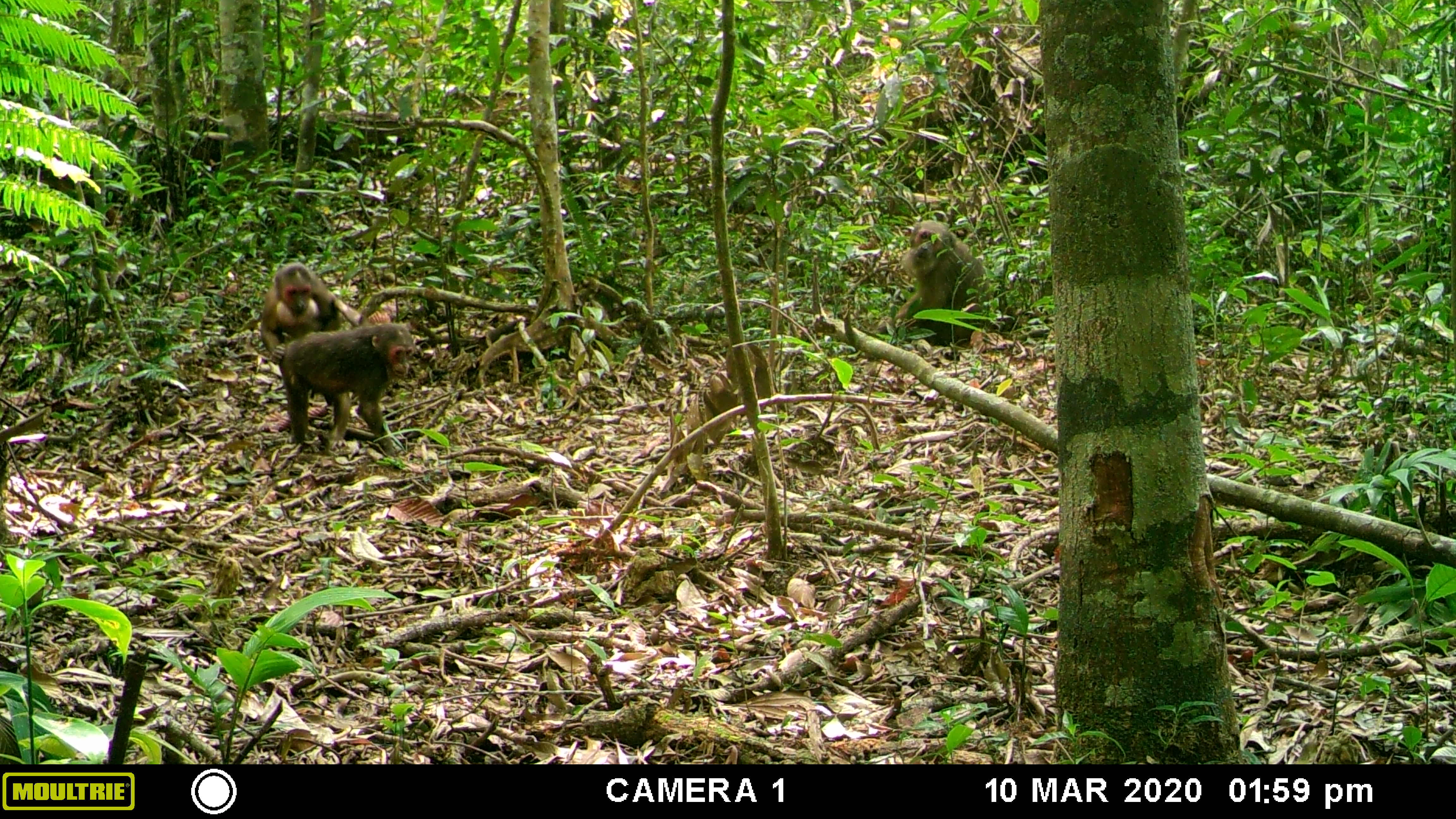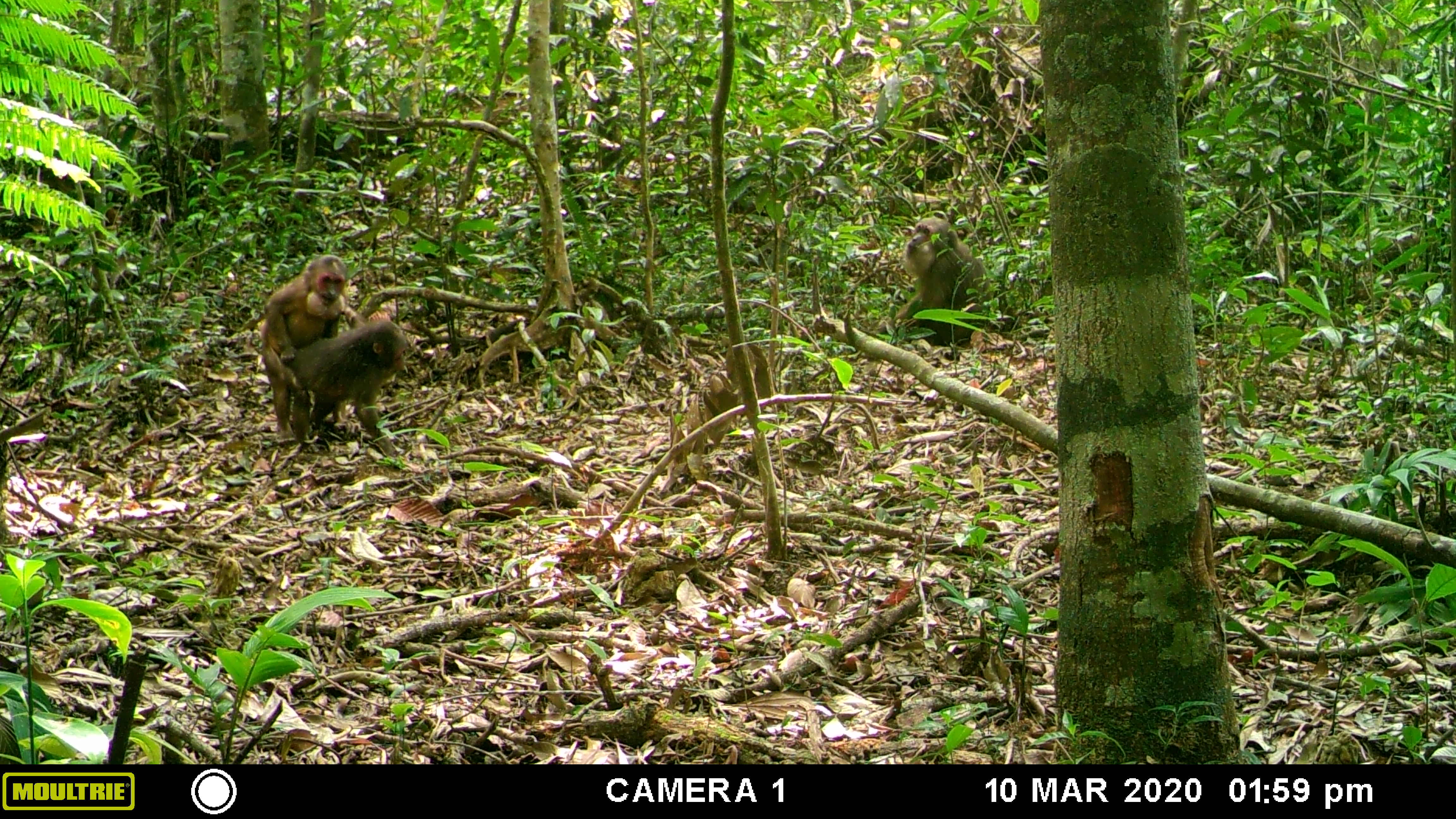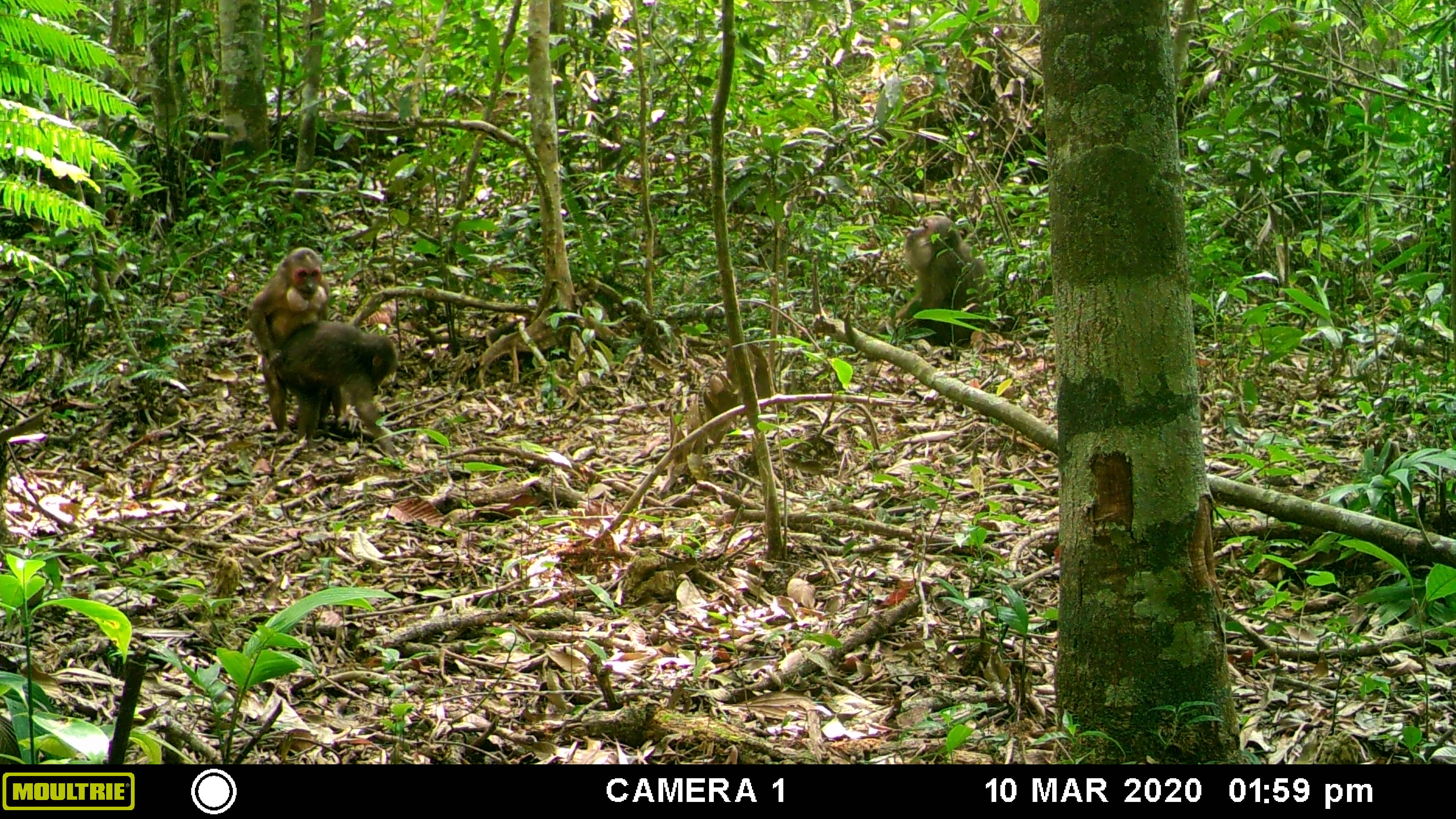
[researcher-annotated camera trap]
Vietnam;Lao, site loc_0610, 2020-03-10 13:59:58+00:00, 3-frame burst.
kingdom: Animalia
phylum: Chordata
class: Mammalia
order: Primates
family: Cercopithecidae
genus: Macaca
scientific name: Macaca arctoides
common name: stump-tailed macaque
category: stump tailed macaque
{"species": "stump tailed macaque (stump-tailed macaque) (Macaca arctoides)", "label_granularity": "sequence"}